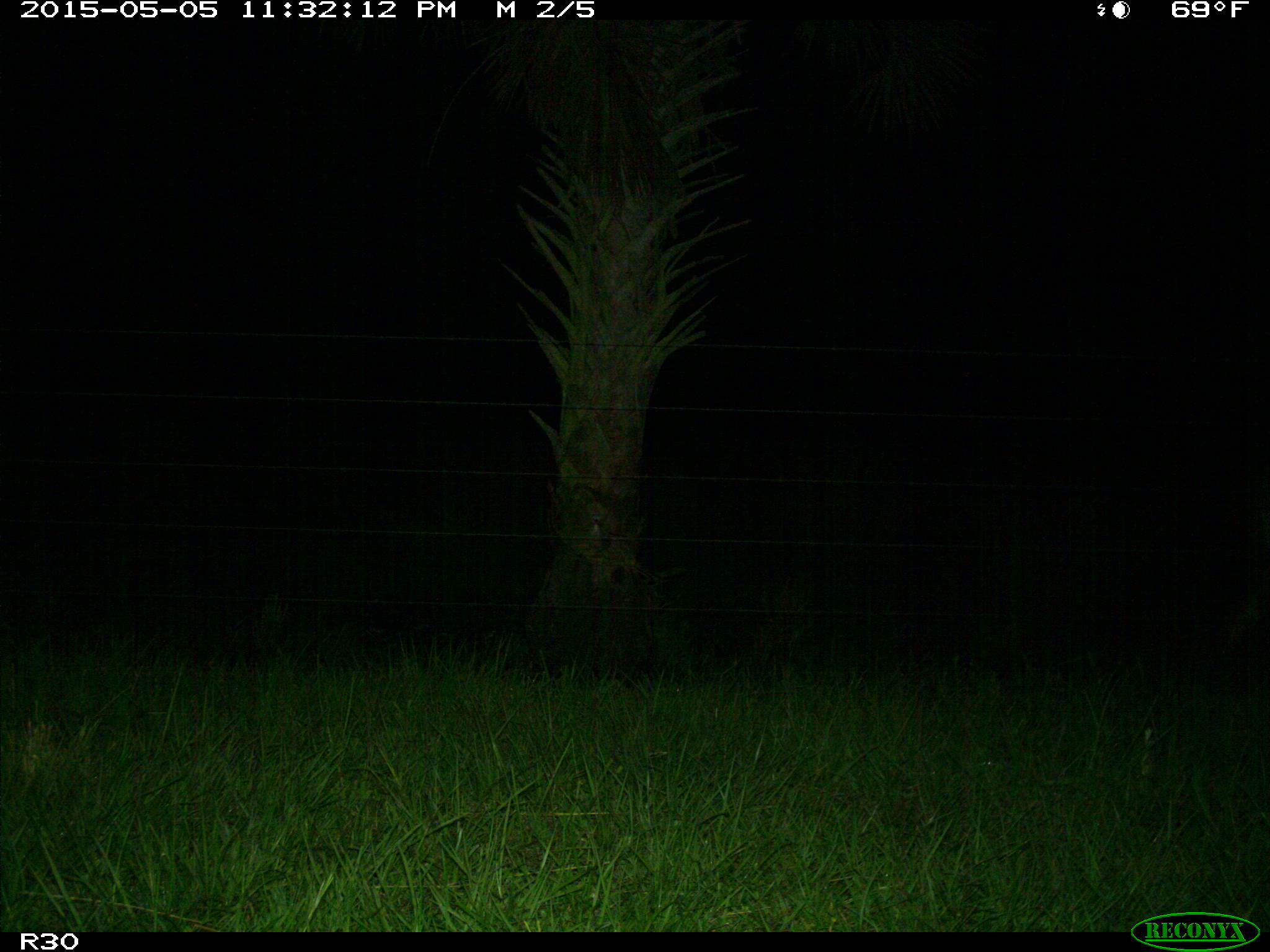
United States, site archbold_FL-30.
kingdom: Animalia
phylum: Chordata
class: Mammalia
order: Artiodactyla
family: Bovidae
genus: Bos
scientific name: Bos taurus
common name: domestic cow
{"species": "Bos taurus (domestic cow)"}